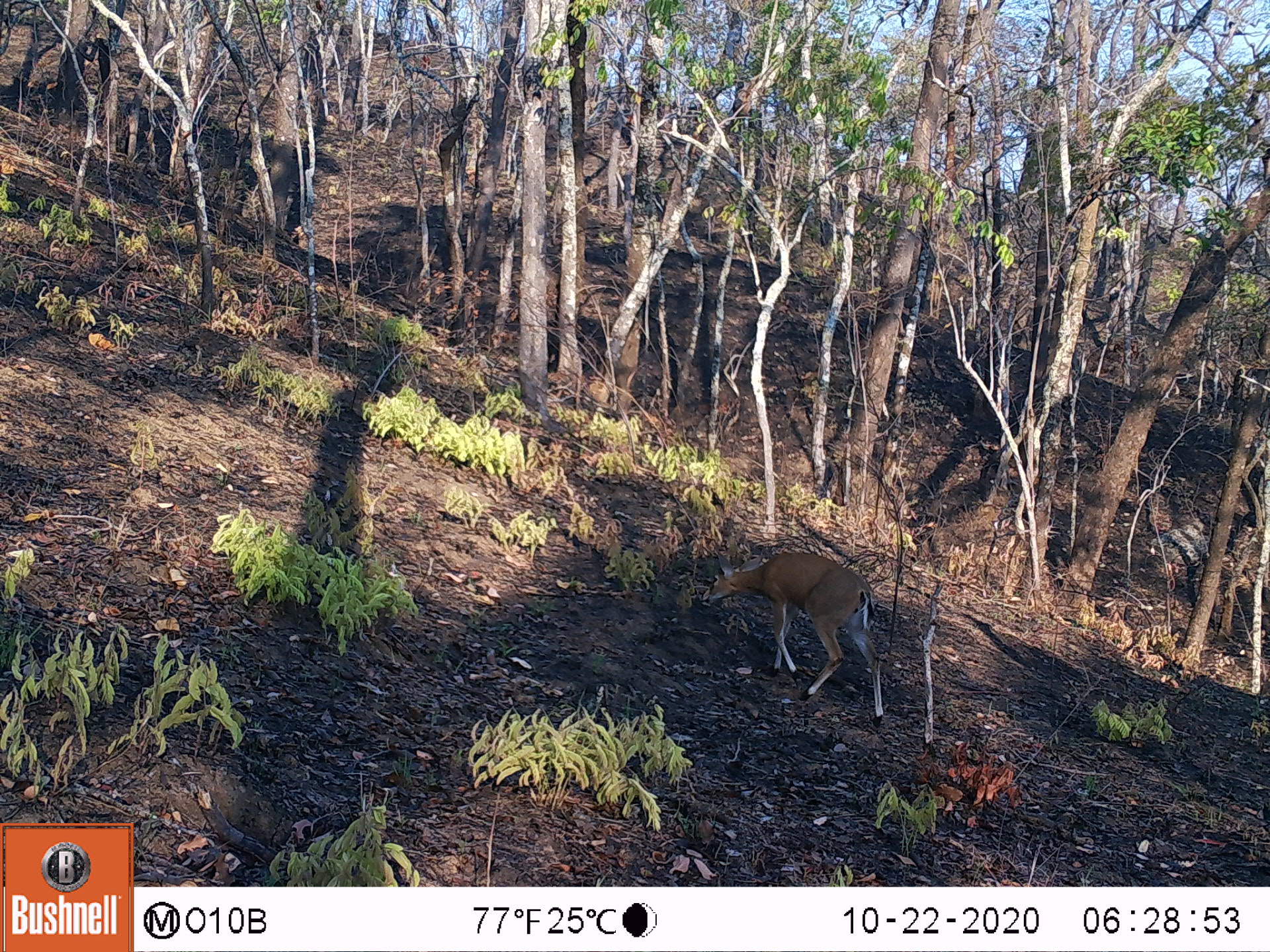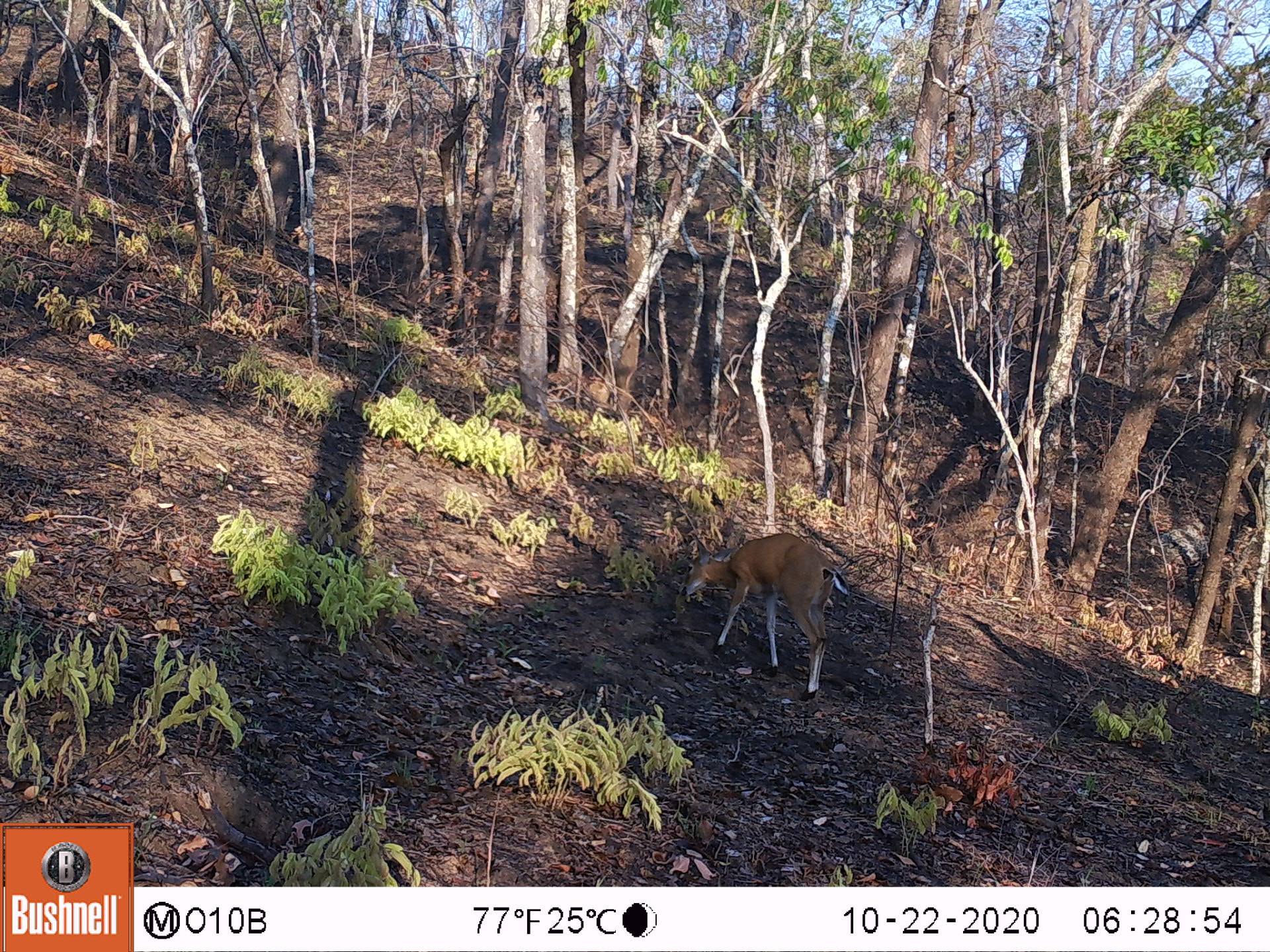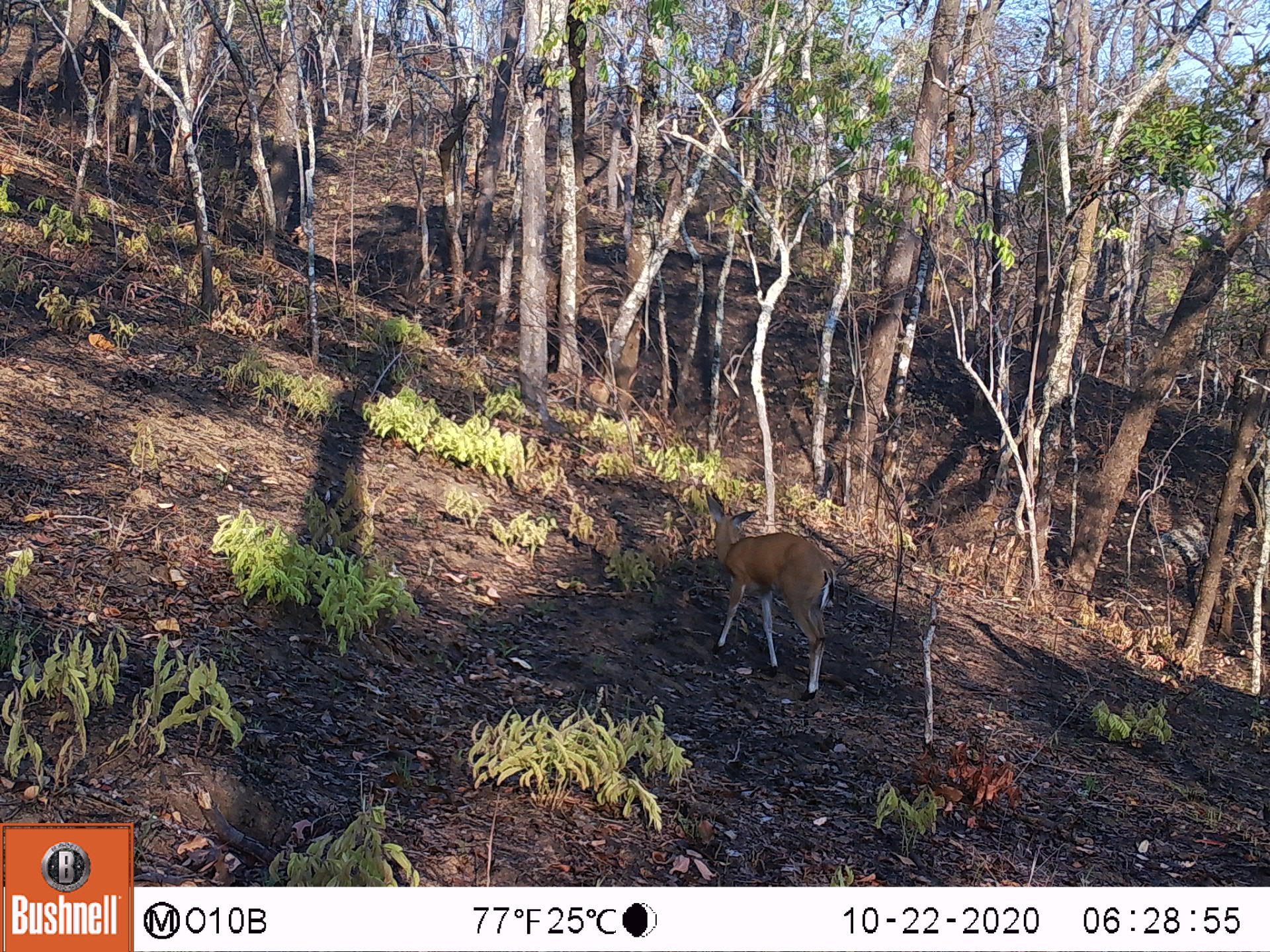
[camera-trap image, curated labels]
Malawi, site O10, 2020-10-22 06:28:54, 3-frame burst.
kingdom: Animalia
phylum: Chordata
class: Mammalia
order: Artiodactyla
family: Bovidae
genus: Sylvicapra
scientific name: Sylvicapra grimmia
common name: common duiker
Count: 1.